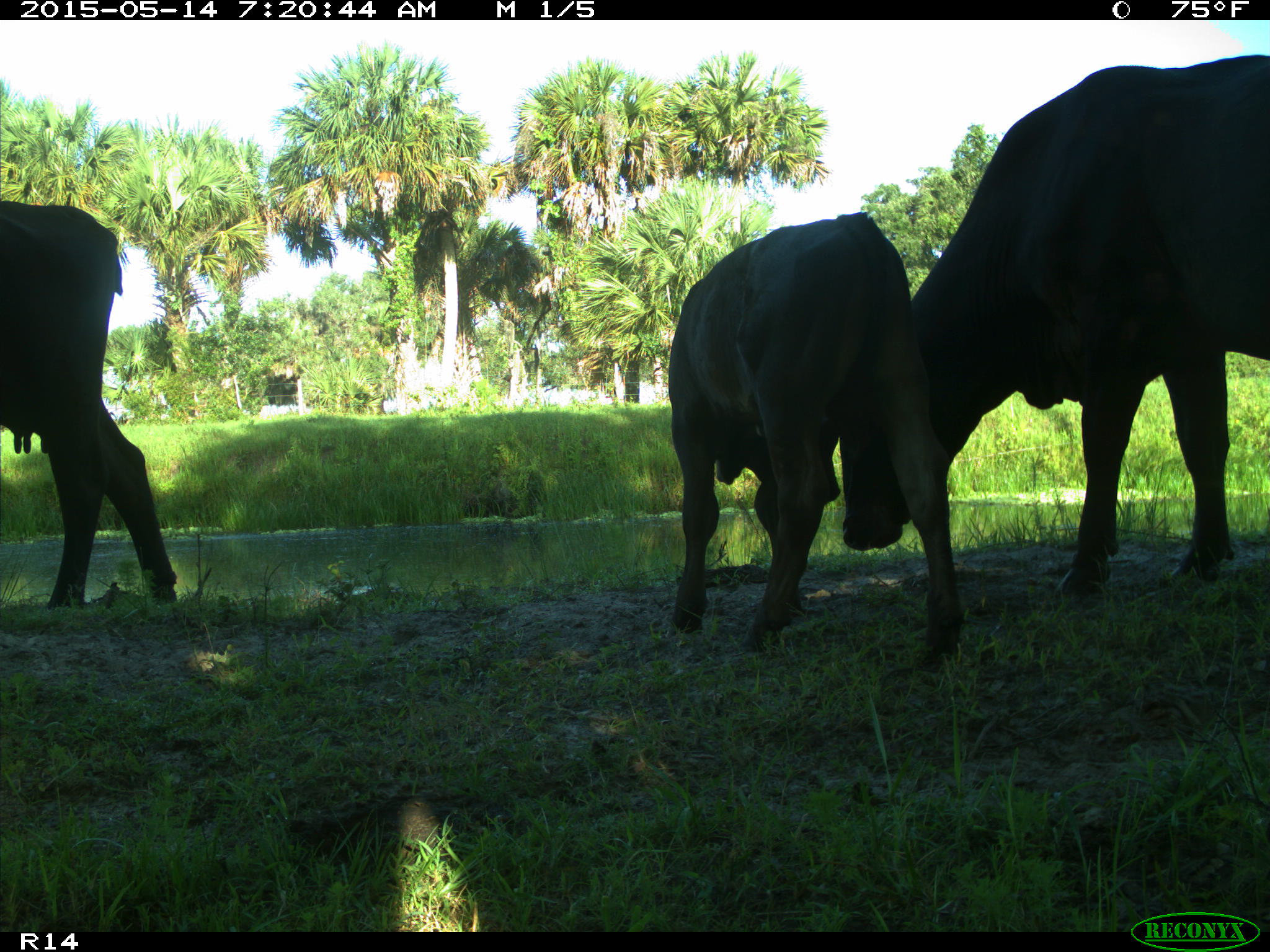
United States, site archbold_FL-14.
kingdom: Animalia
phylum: Chordata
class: Mammalia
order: Artiodactyla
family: Bovidae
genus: Bos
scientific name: Bos taurus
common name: domestic cow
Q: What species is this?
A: Bos taurus (domestic cow).